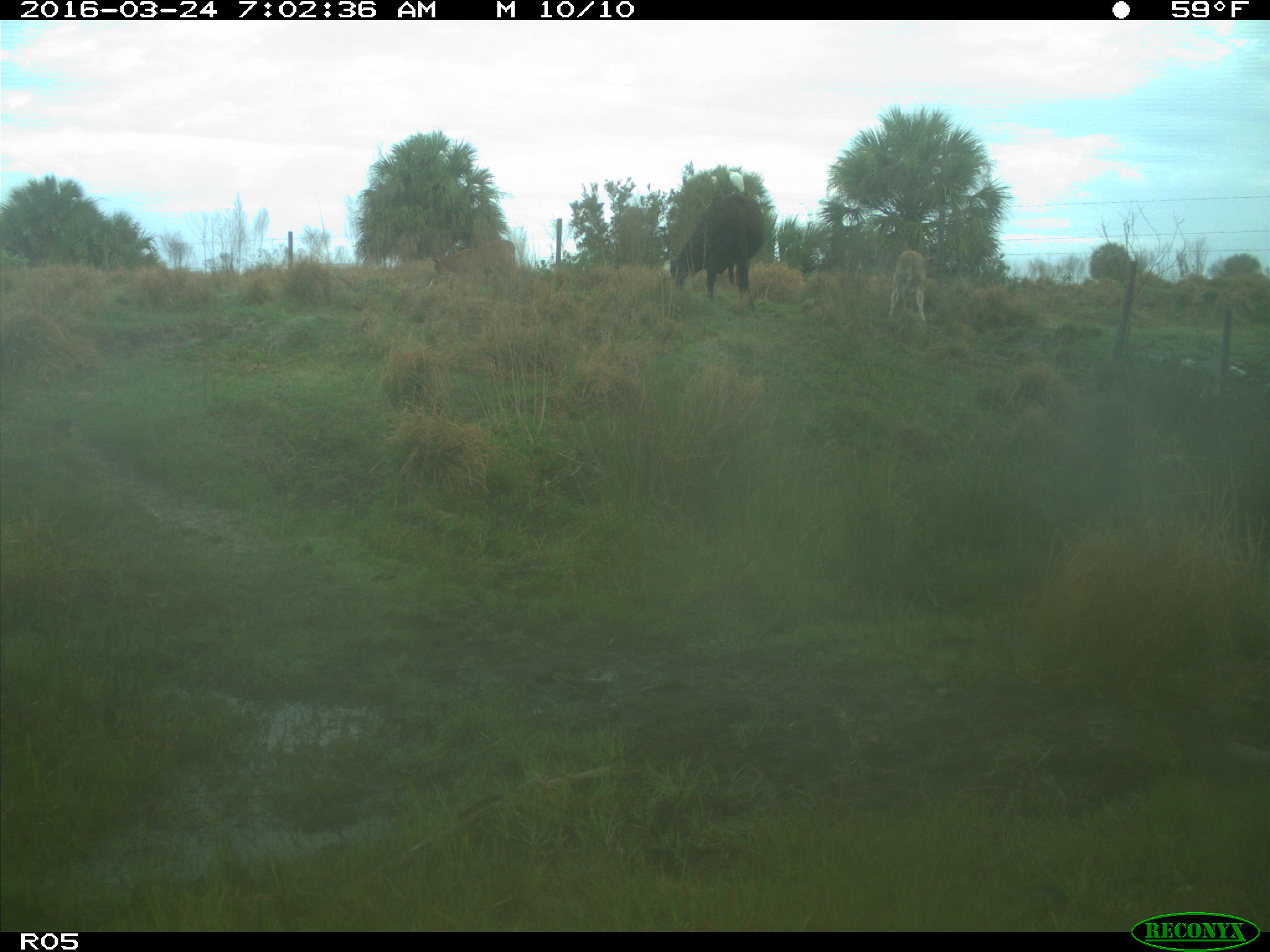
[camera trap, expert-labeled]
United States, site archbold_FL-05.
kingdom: Animalia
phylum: Chordata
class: Mammalia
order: Artiodactyla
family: Bovidae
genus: Bos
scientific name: Bos taurus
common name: domestic cow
Bos taurus (domestic cow).